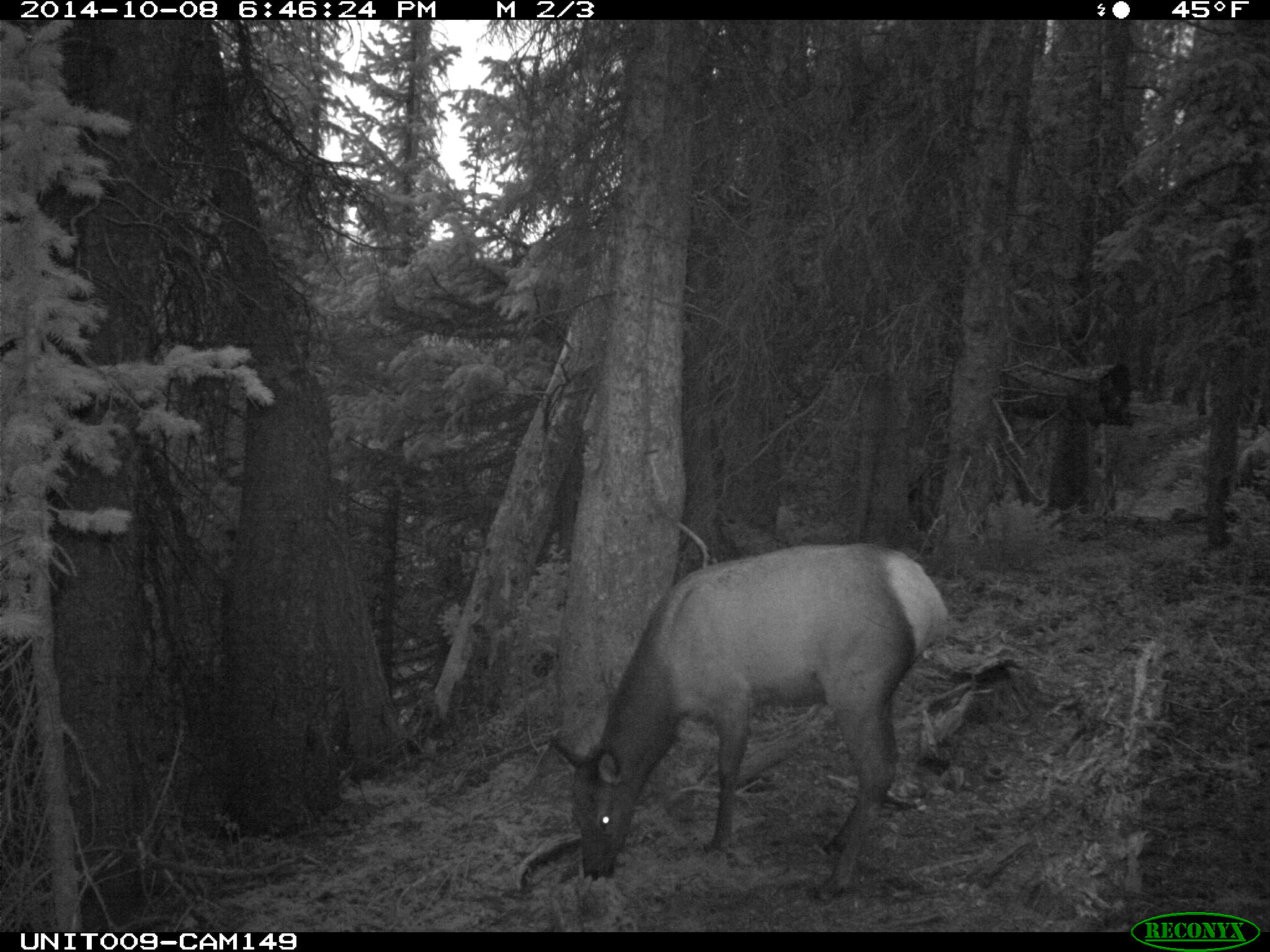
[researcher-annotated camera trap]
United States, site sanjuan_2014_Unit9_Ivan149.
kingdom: Animalia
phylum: Chordata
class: Mammalia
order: Artiodactyla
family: Cervidae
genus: Cervus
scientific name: Cervus elaphus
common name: red deer